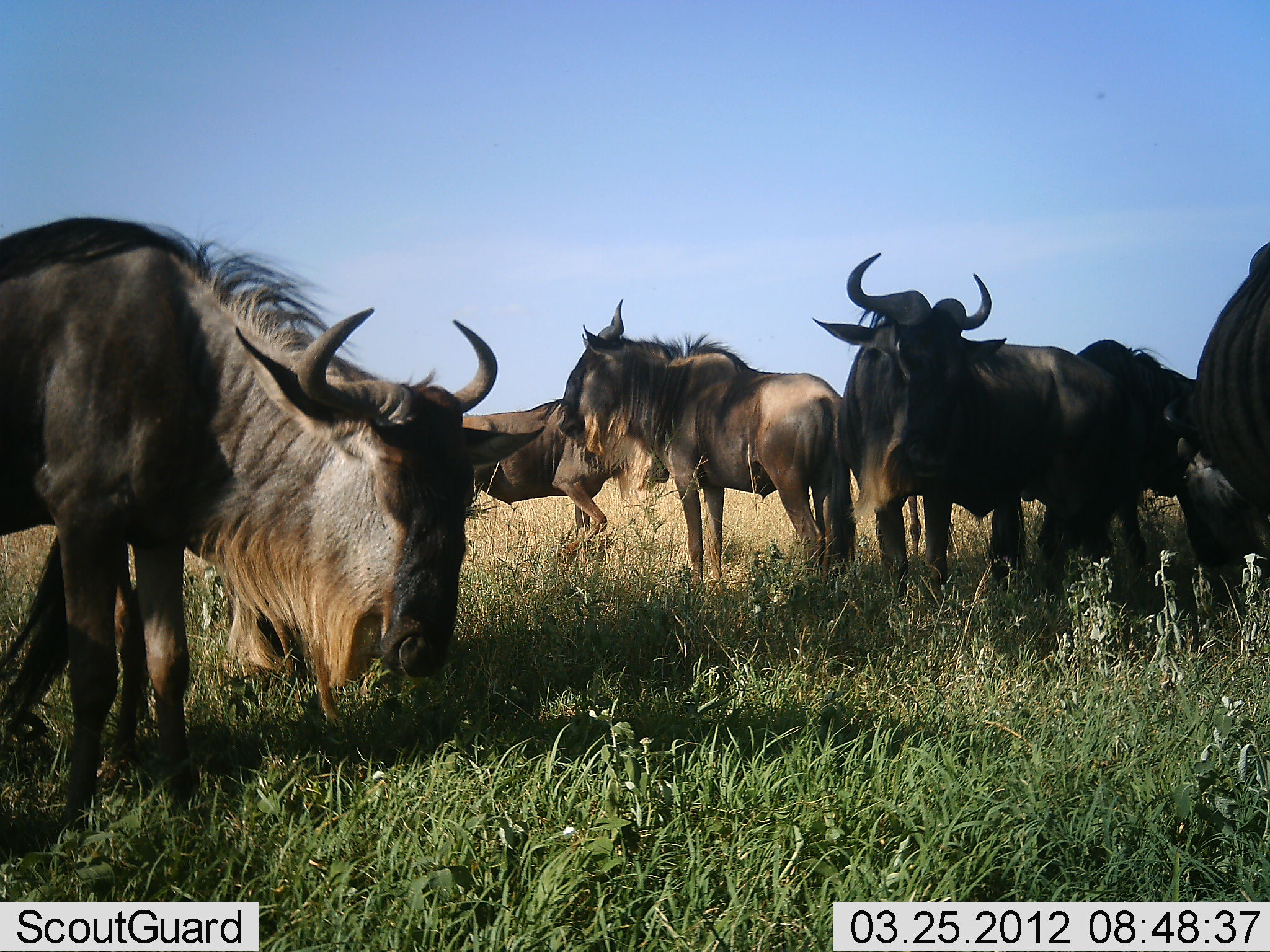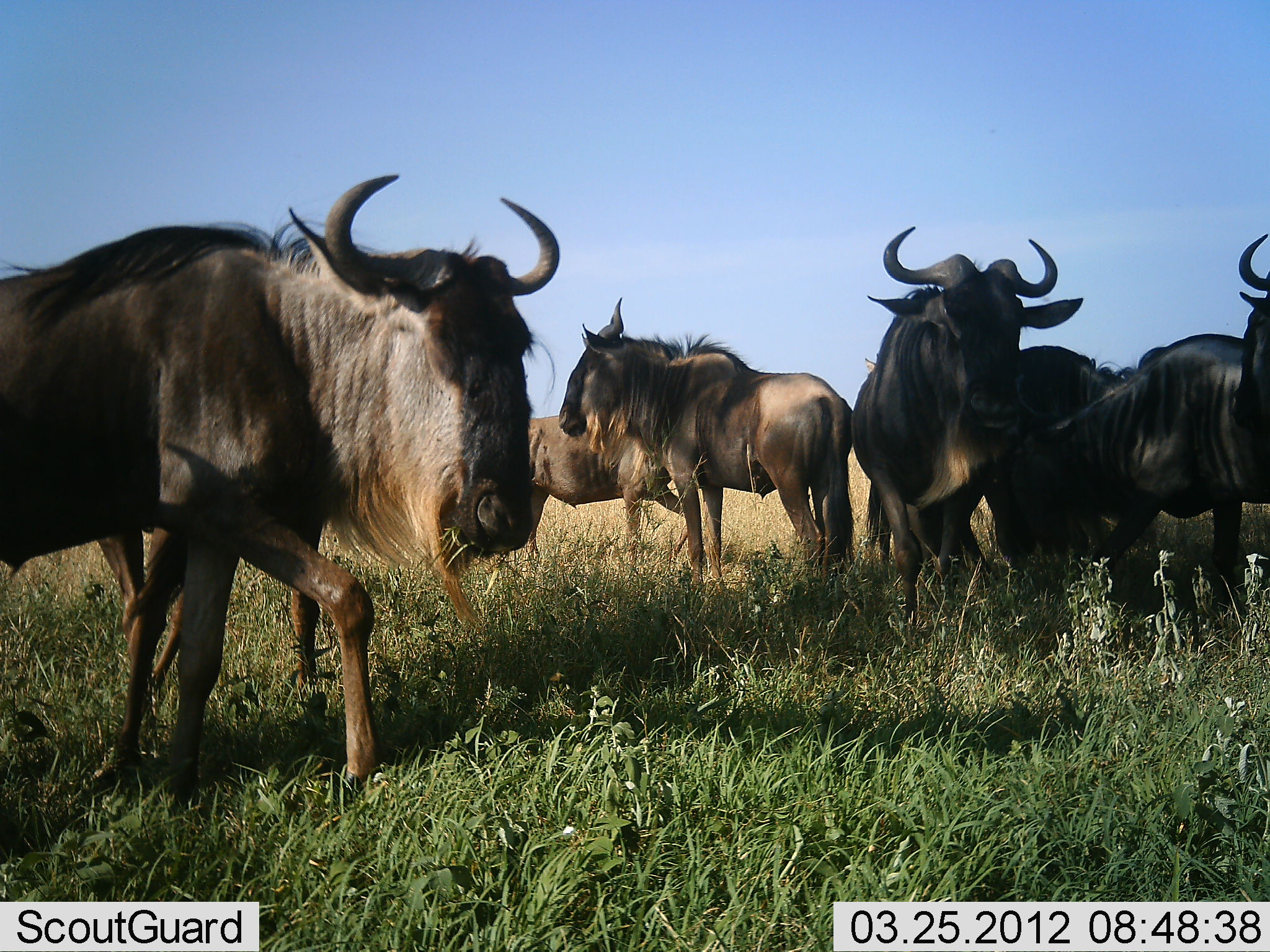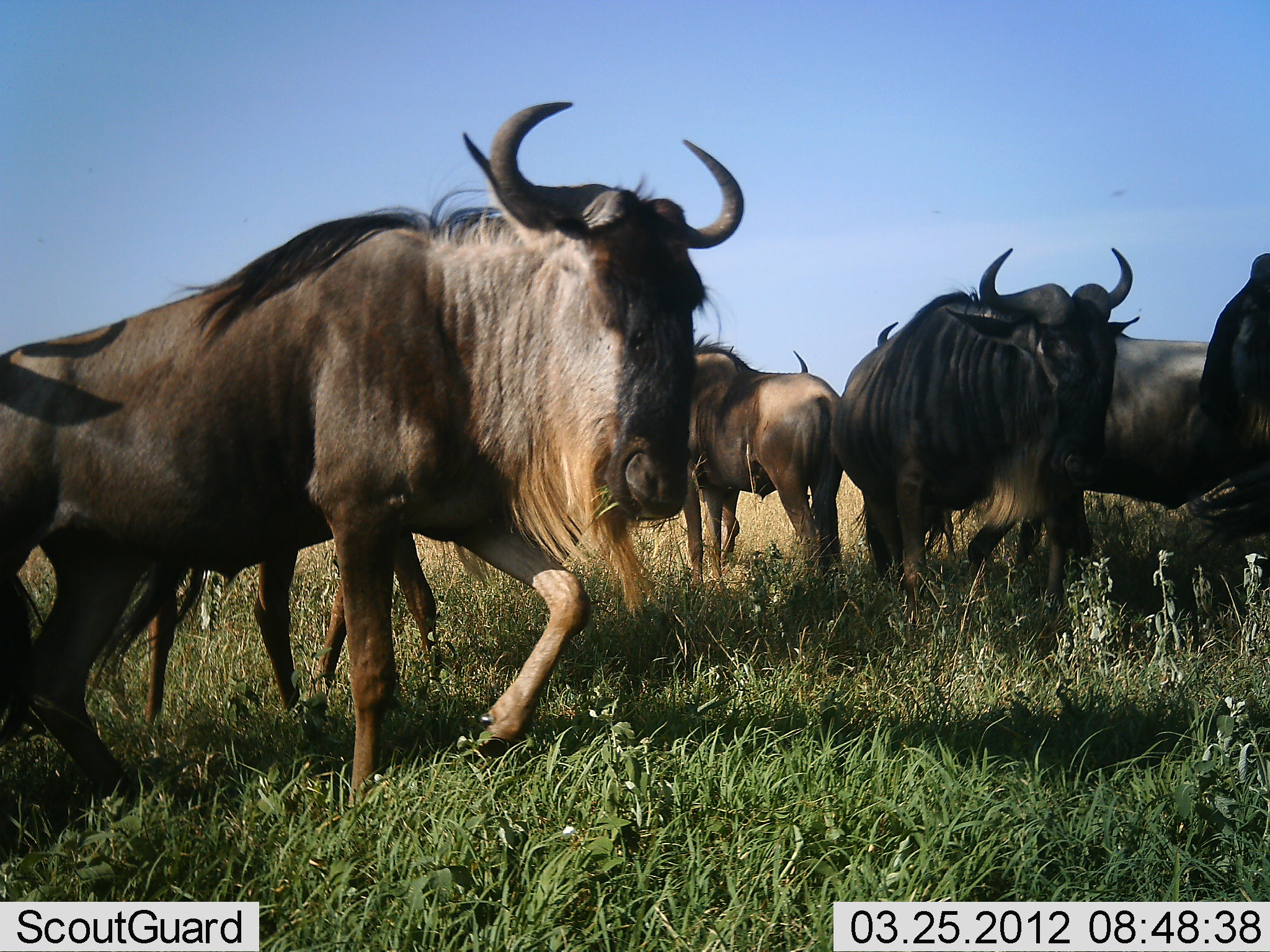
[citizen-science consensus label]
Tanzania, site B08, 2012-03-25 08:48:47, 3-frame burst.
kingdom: Animalia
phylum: Chordata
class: Mammalia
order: Artiodactyla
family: Bovidae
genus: Connochaetes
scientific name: Connochaetes taurinus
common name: blue wildebeest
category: wildebeest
Wildebeest (blue wildebeest) (Connochaetes taurinus), count 8. Behavior (volunteer vote fractions): standing 64%, resting 0%, moving 57%, interacting 21%. Young present (vote fraction): 0%. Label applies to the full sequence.